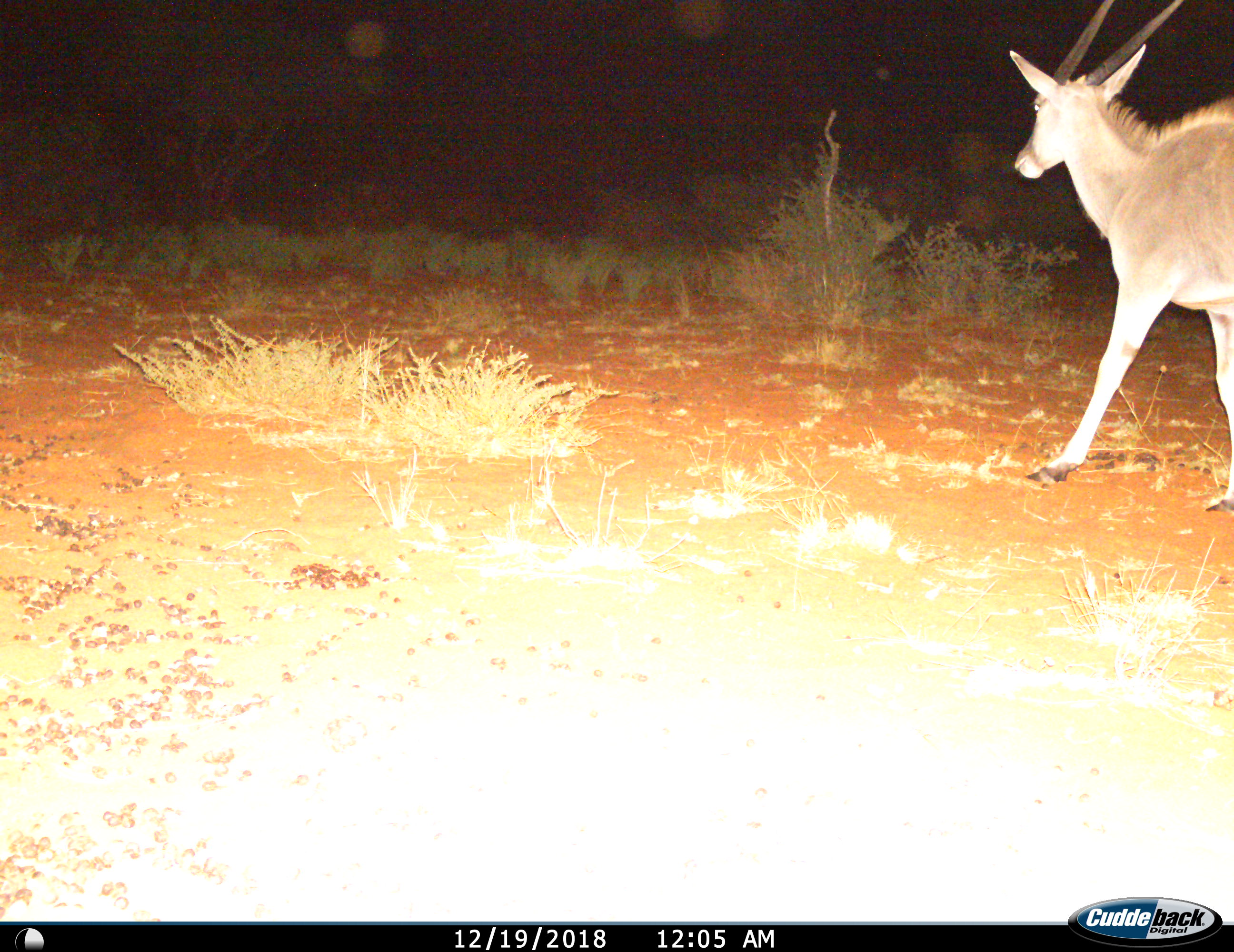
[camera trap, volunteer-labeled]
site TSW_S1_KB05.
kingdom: Animalia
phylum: Chordata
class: Mammalia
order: Artiodactyla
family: Bovidae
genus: Tragelaphus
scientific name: Tragelaphus oryx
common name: eland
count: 1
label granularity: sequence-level